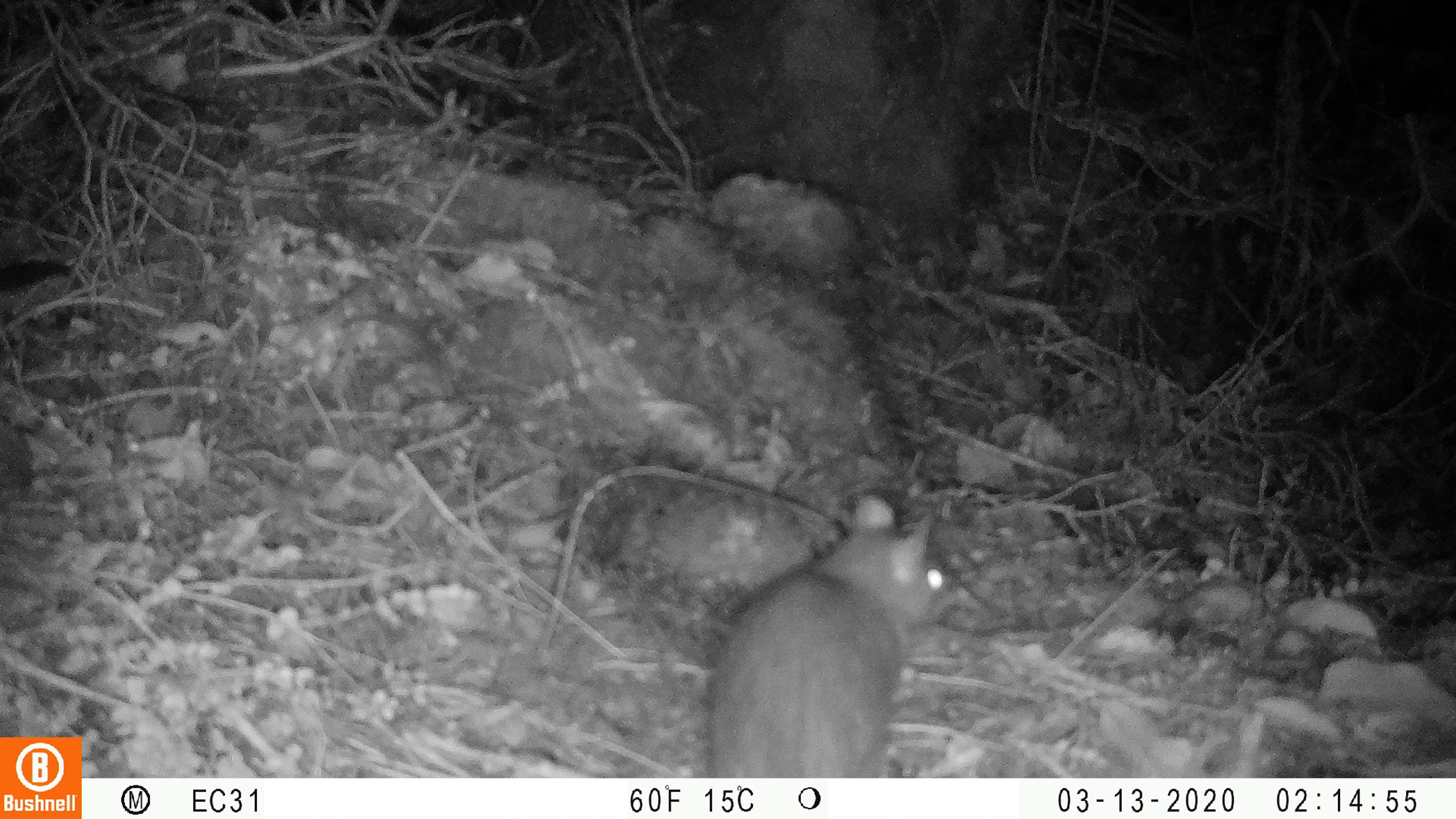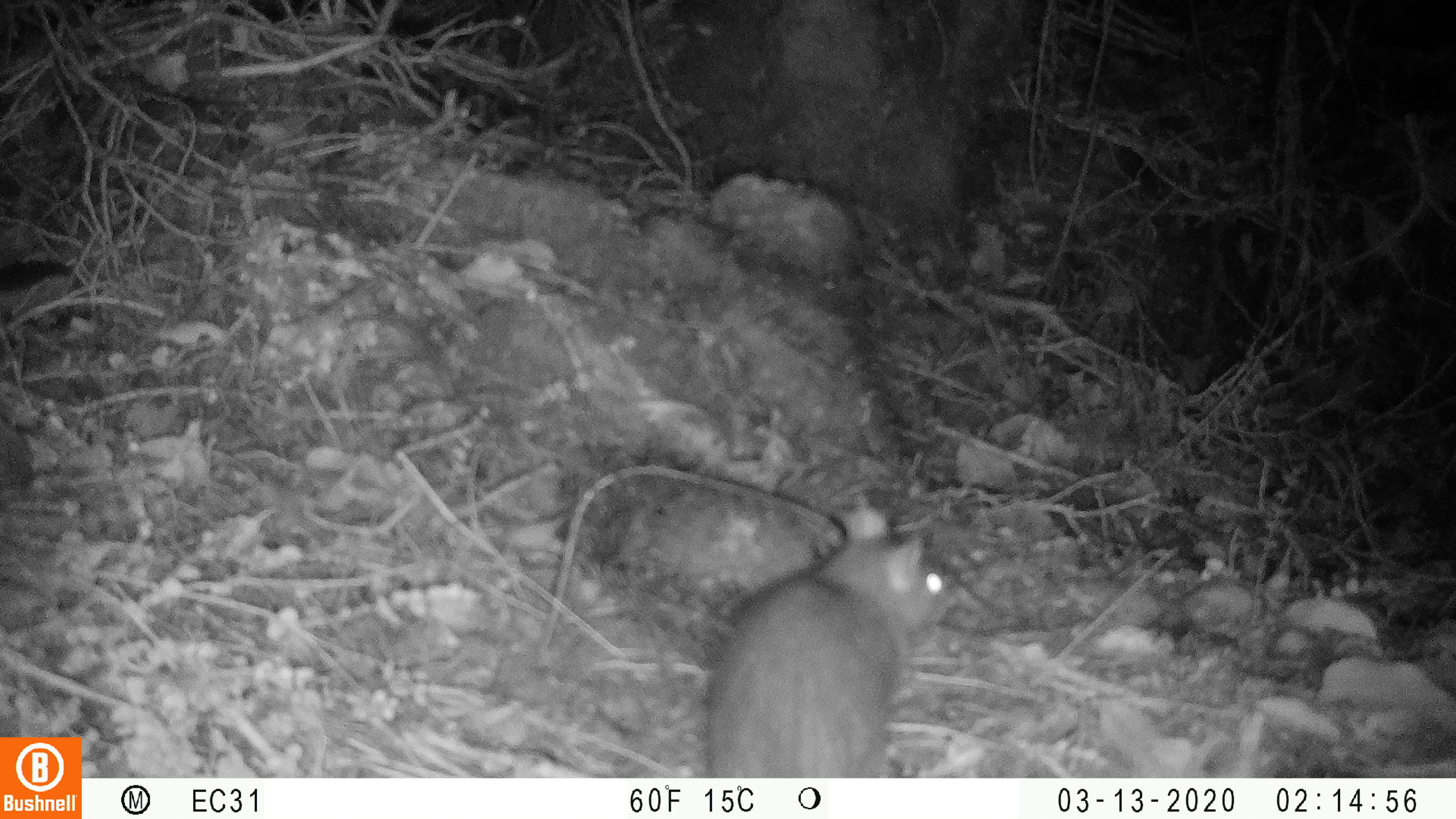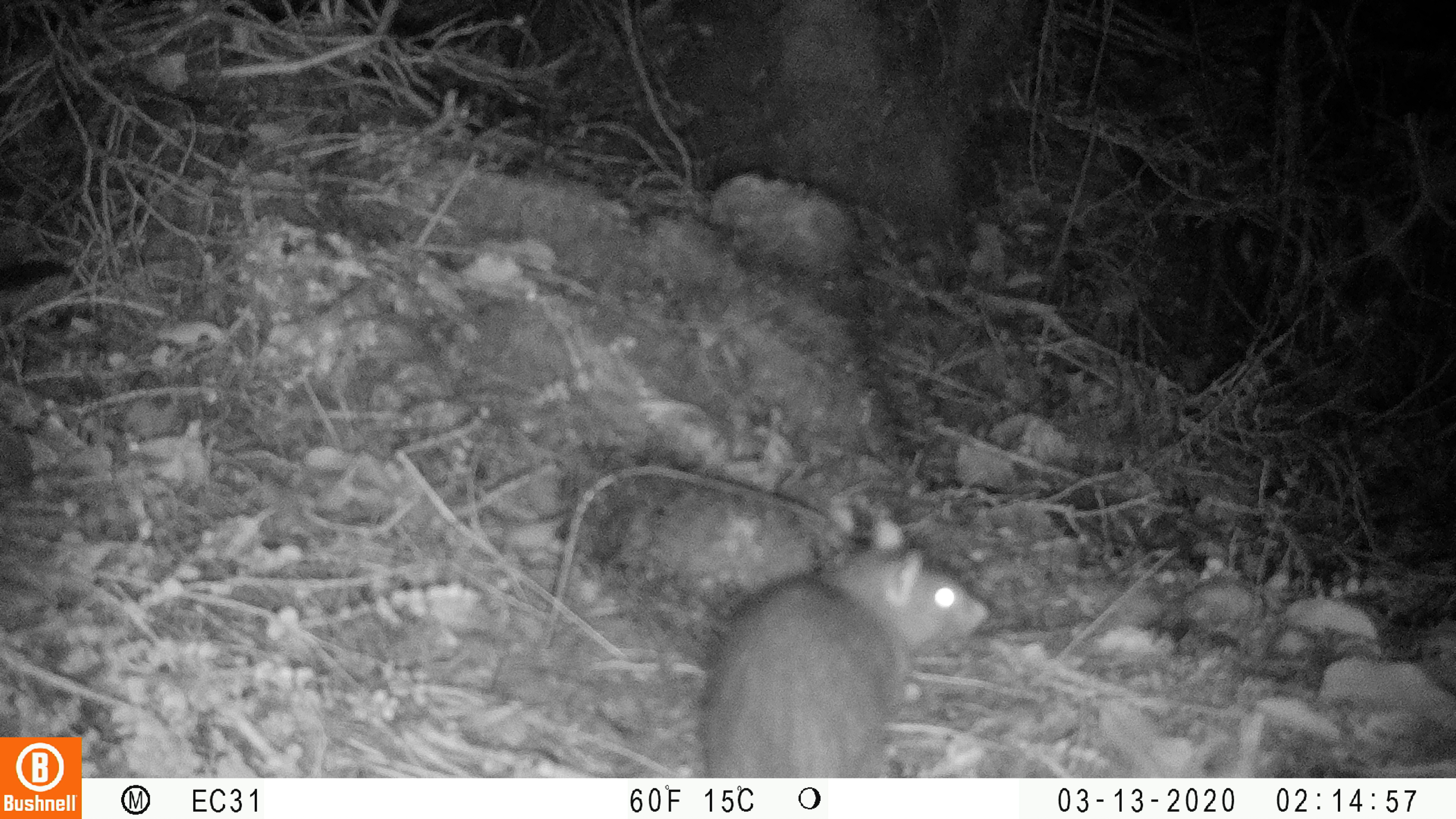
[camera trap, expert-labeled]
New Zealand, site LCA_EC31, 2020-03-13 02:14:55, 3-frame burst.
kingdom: Animalia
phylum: Chordata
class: Mammalia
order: Rodentia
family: Muridae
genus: Rattus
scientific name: Rattus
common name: rat